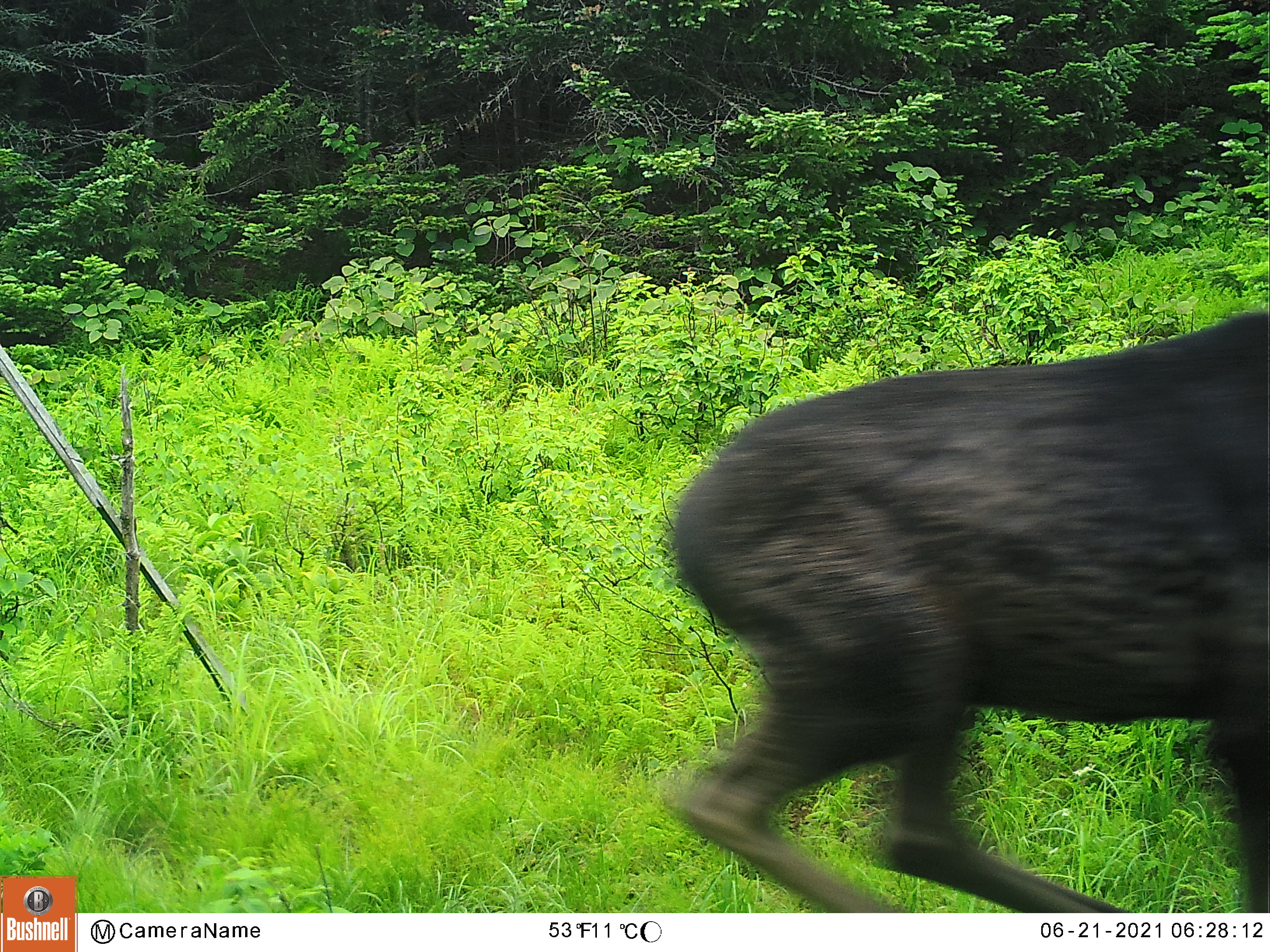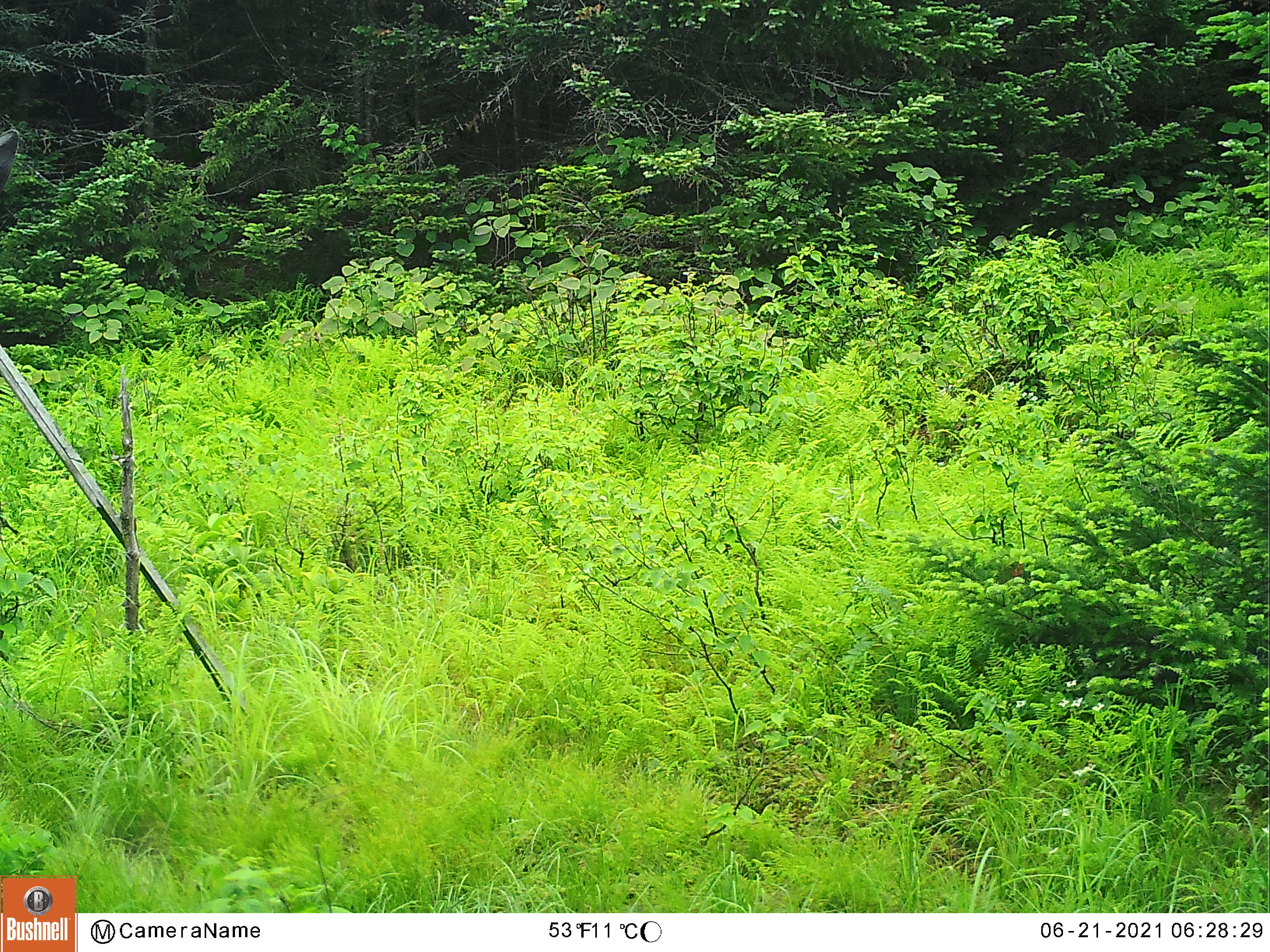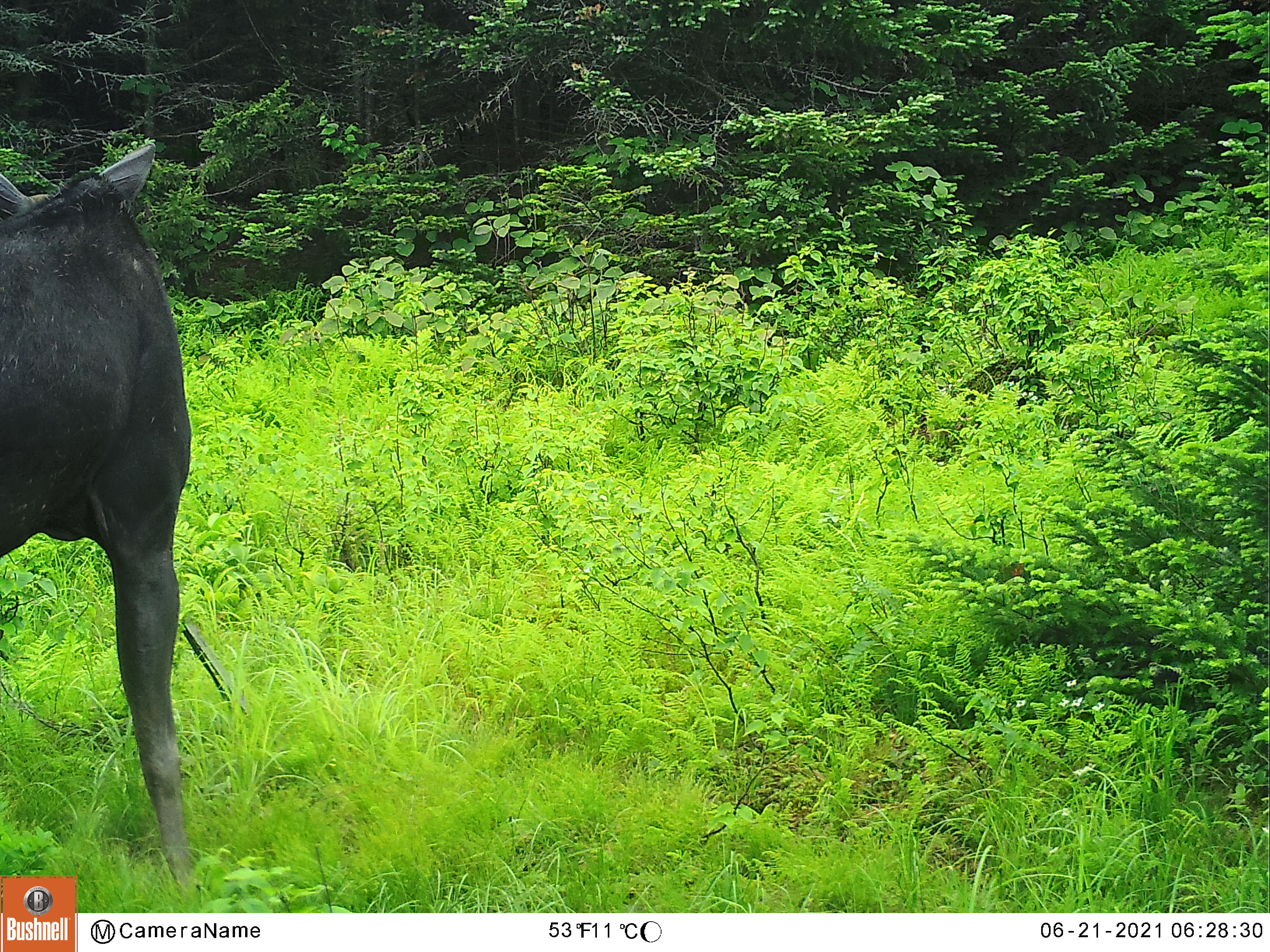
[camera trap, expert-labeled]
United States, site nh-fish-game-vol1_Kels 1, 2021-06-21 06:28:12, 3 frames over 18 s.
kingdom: Animalia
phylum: Chordata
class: Mammalia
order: Artiodactyla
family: Cervidae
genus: Alces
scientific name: Alces alces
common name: moose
Moose (Alces alces).